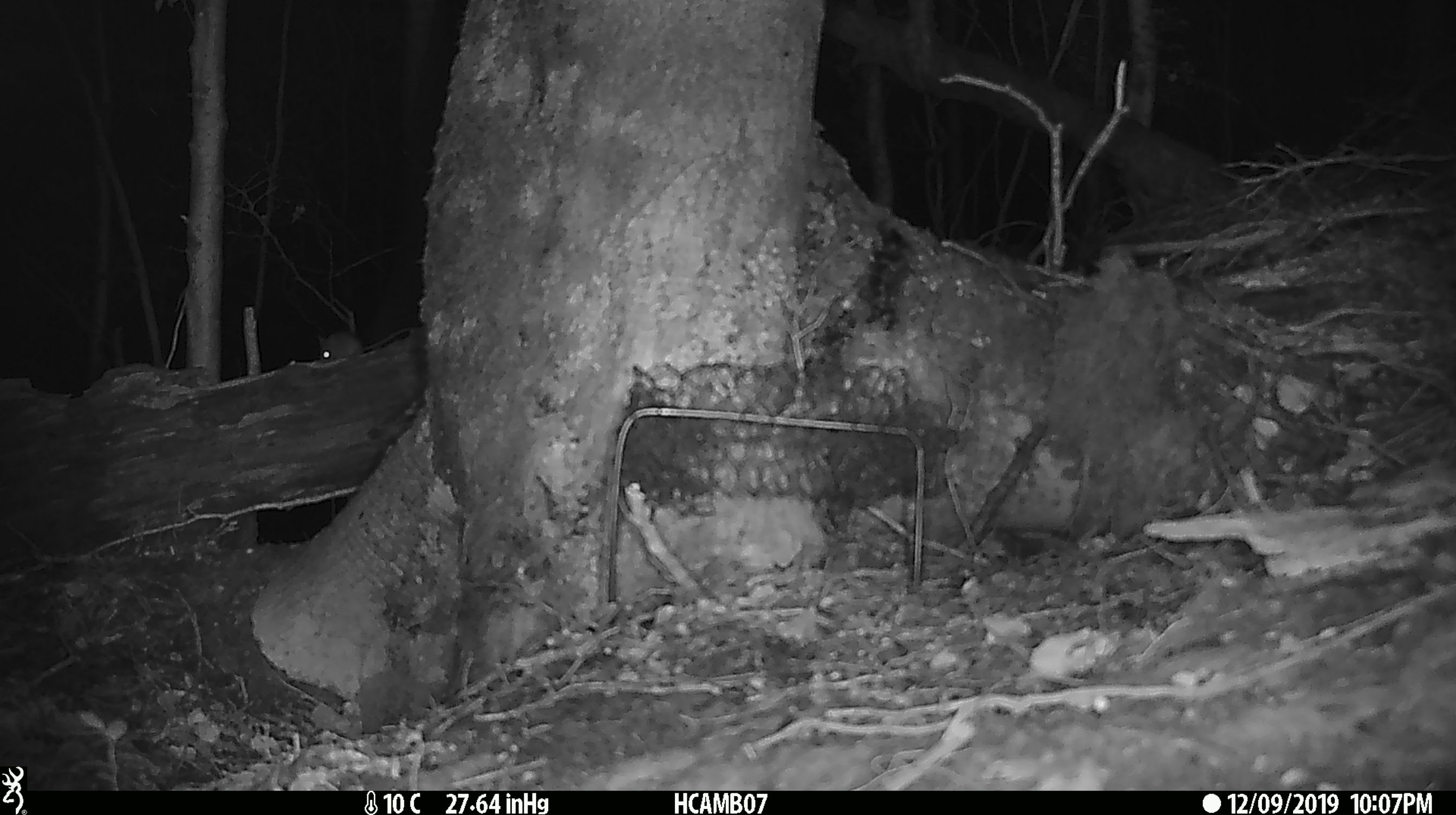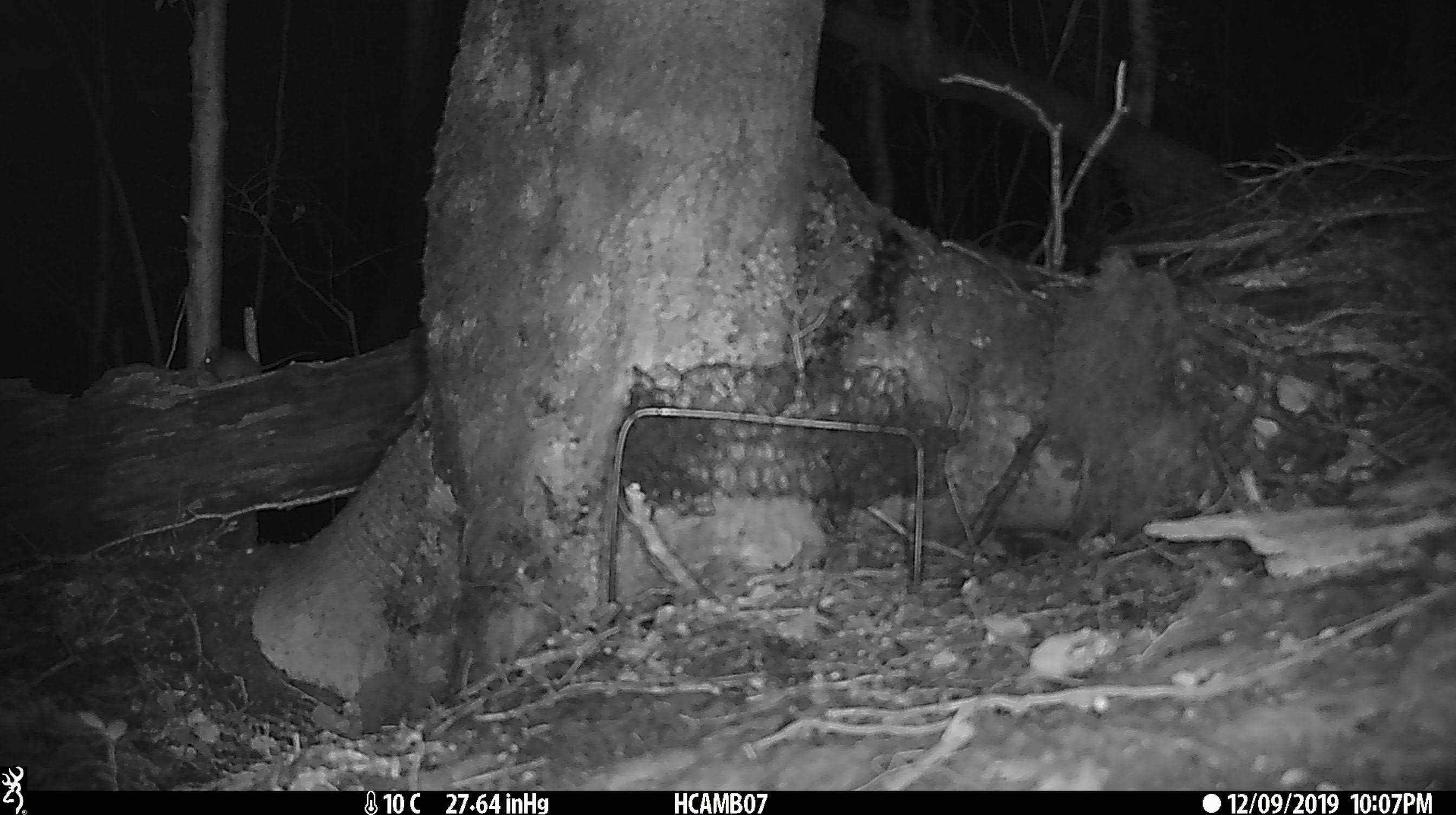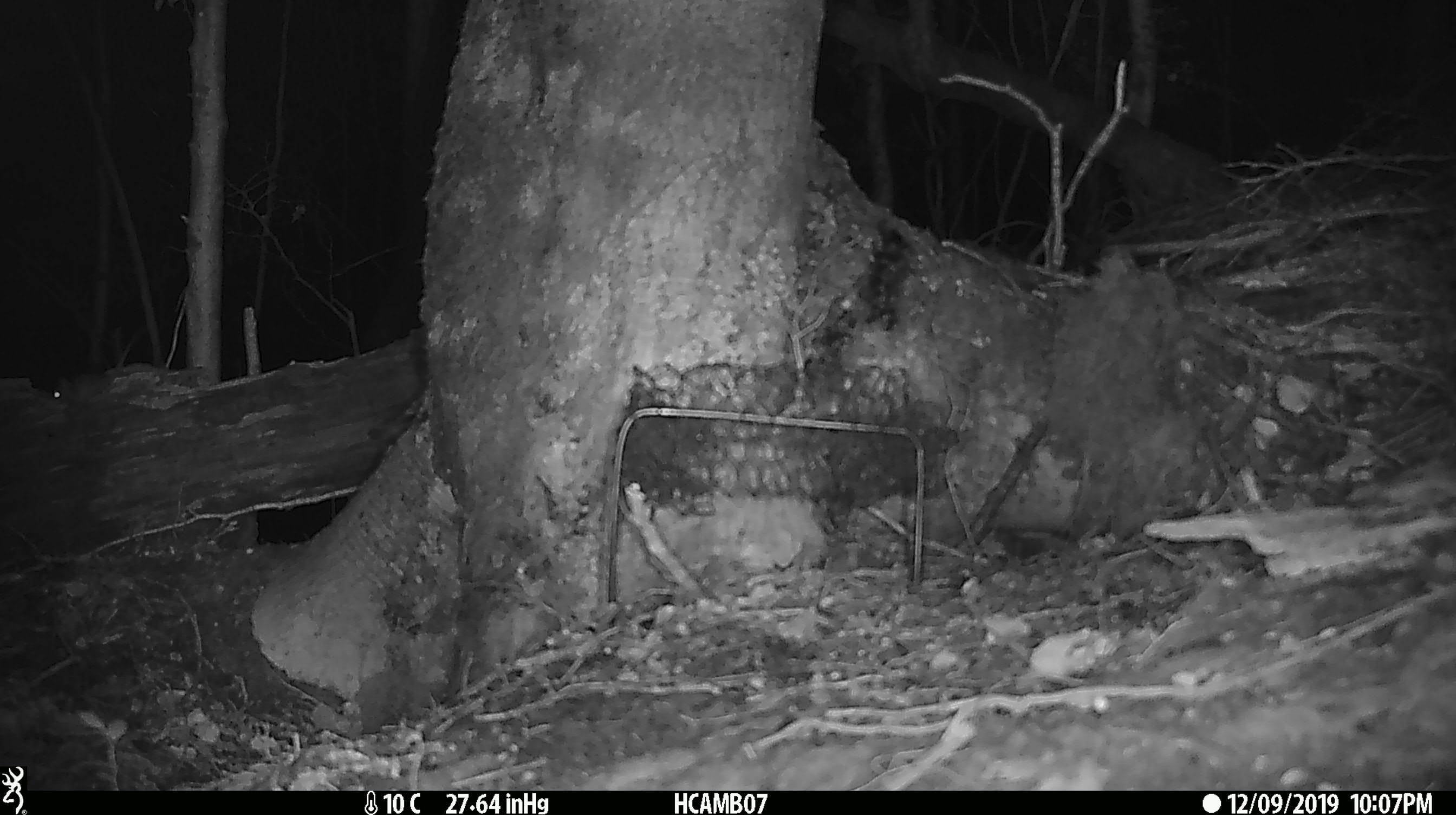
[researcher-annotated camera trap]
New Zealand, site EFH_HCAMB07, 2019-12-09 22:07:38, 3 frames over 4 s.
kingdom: Animalia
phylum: Chordata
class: Mammalia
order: Rodentia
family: Muridae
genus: Mus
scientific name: Mus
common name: mouse